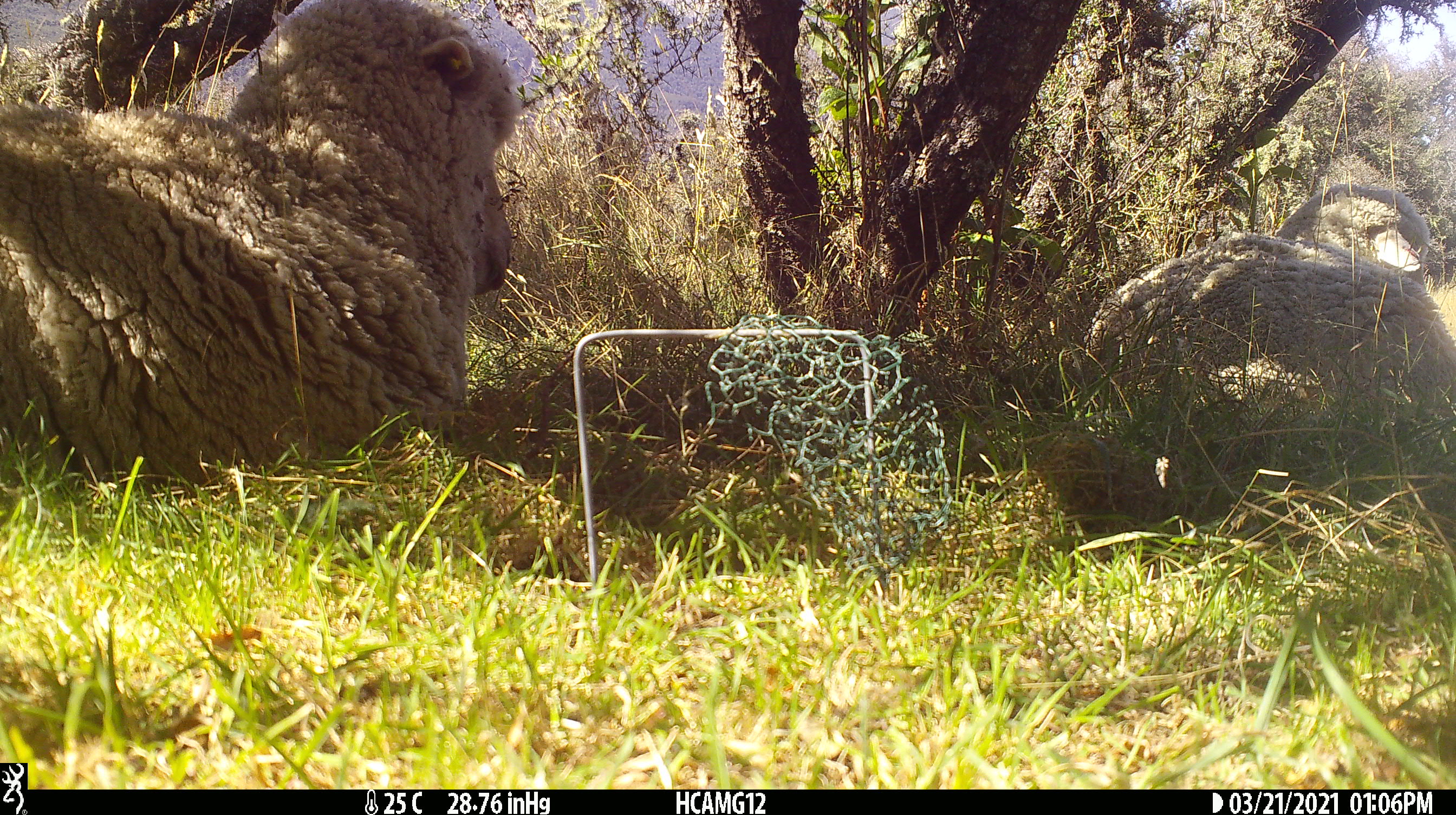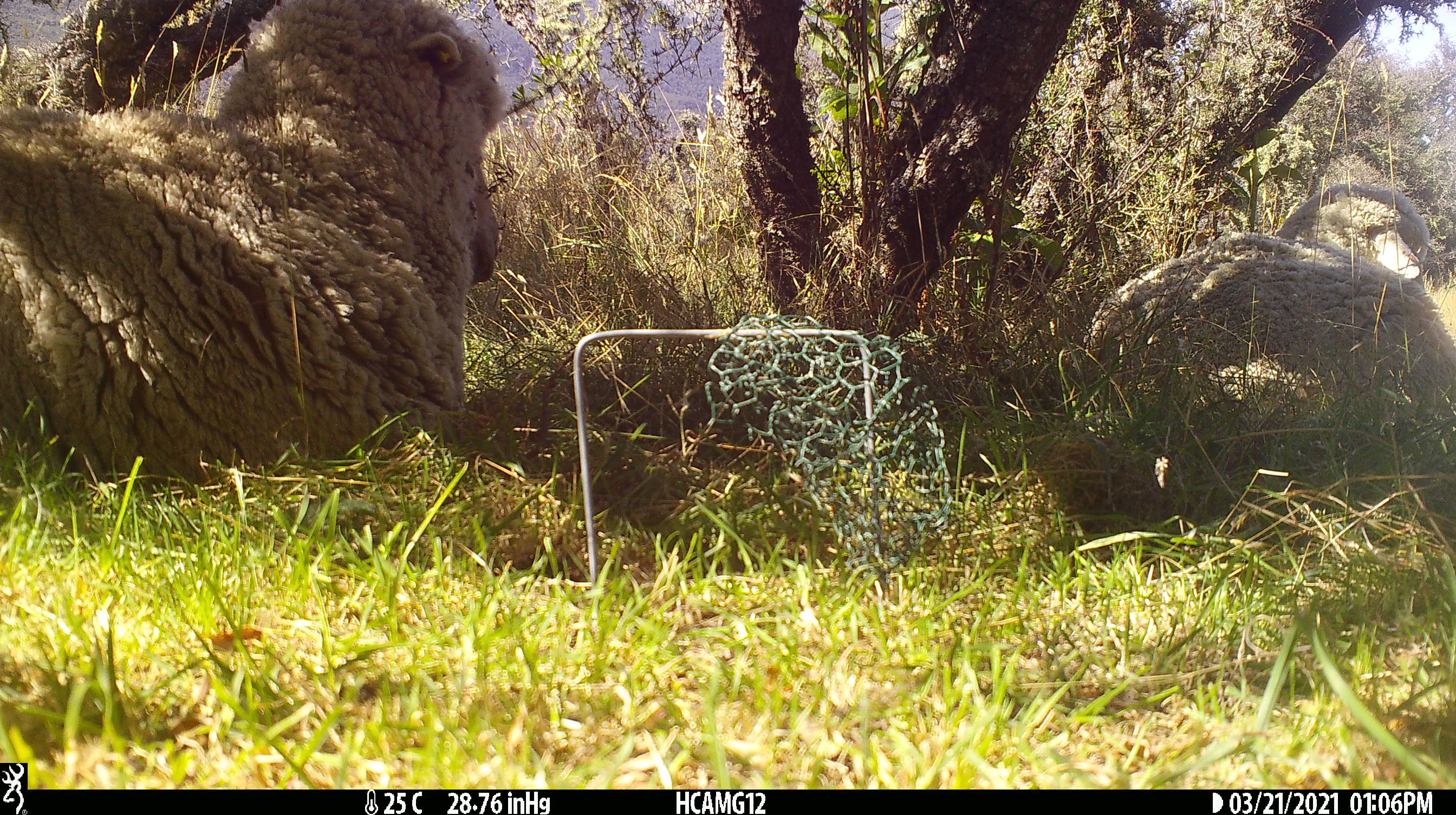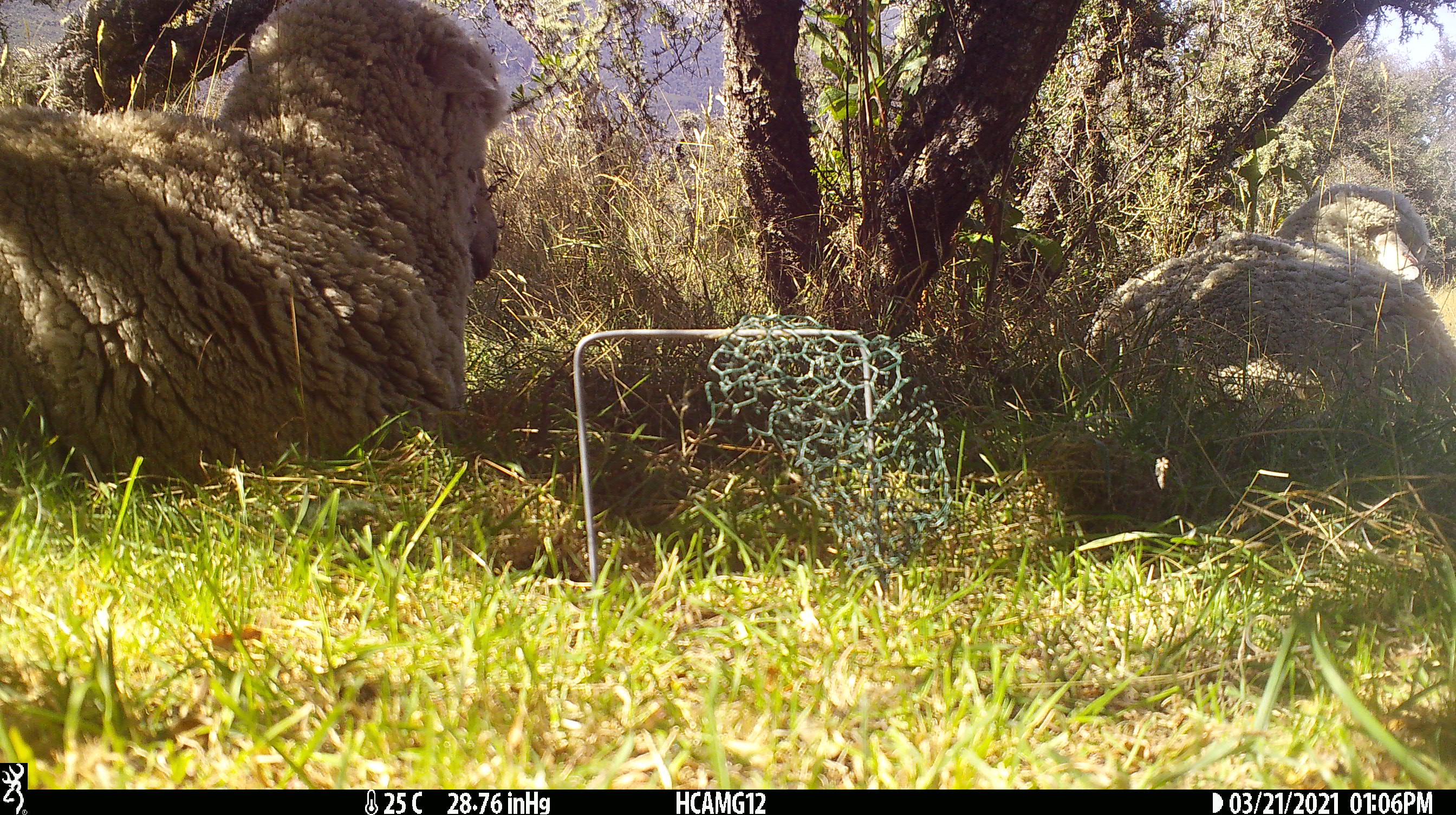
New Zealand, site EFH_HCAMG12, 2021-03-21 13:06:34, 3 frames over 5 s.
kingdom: Animalia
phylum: Chordata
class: Mammalia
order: Artiodactyla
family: Bovidae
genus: Ovis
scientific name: Ovis aries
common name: domestic sheep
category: sheep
Sheep (domestic sheep) (Ovis aries).